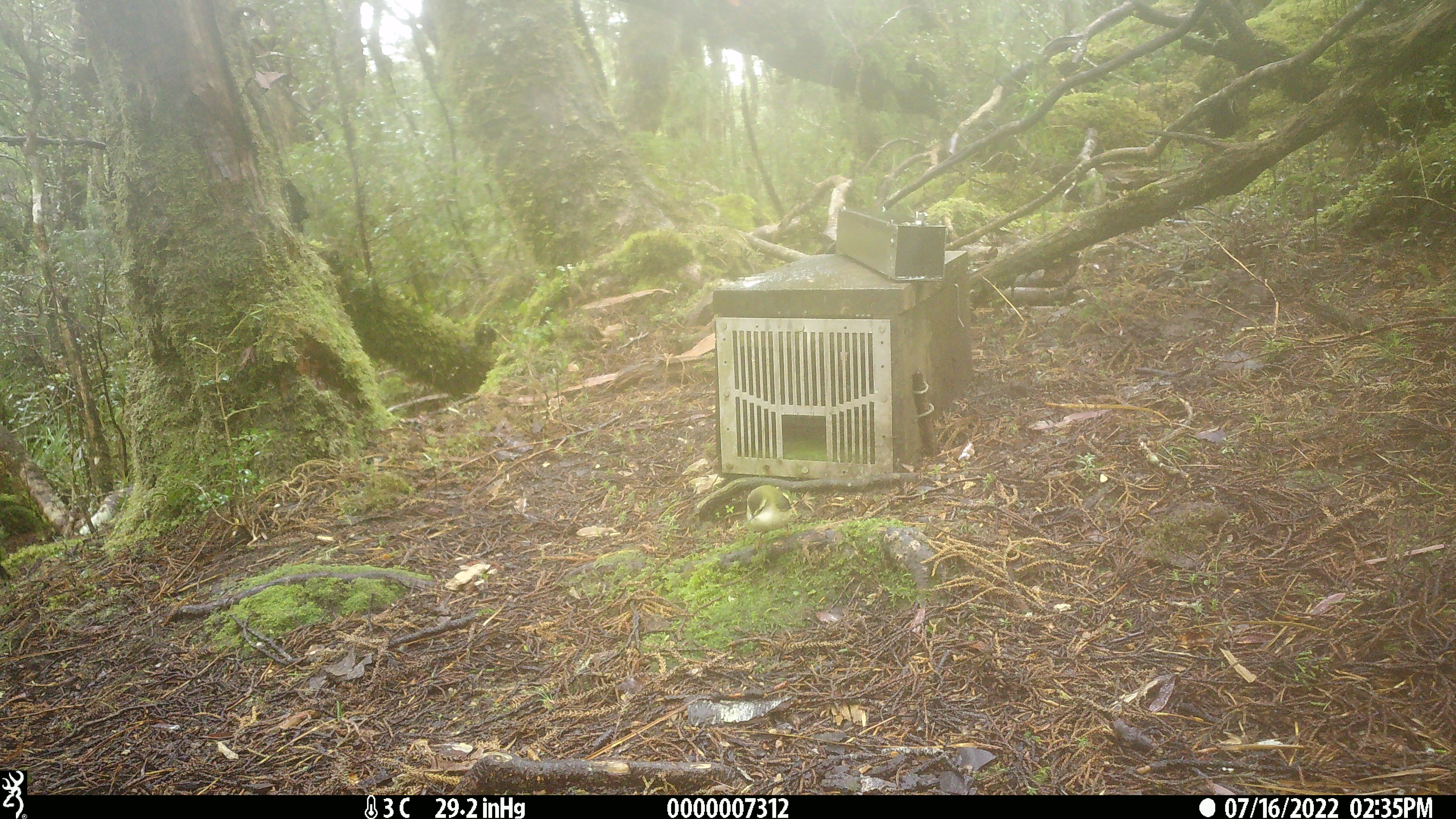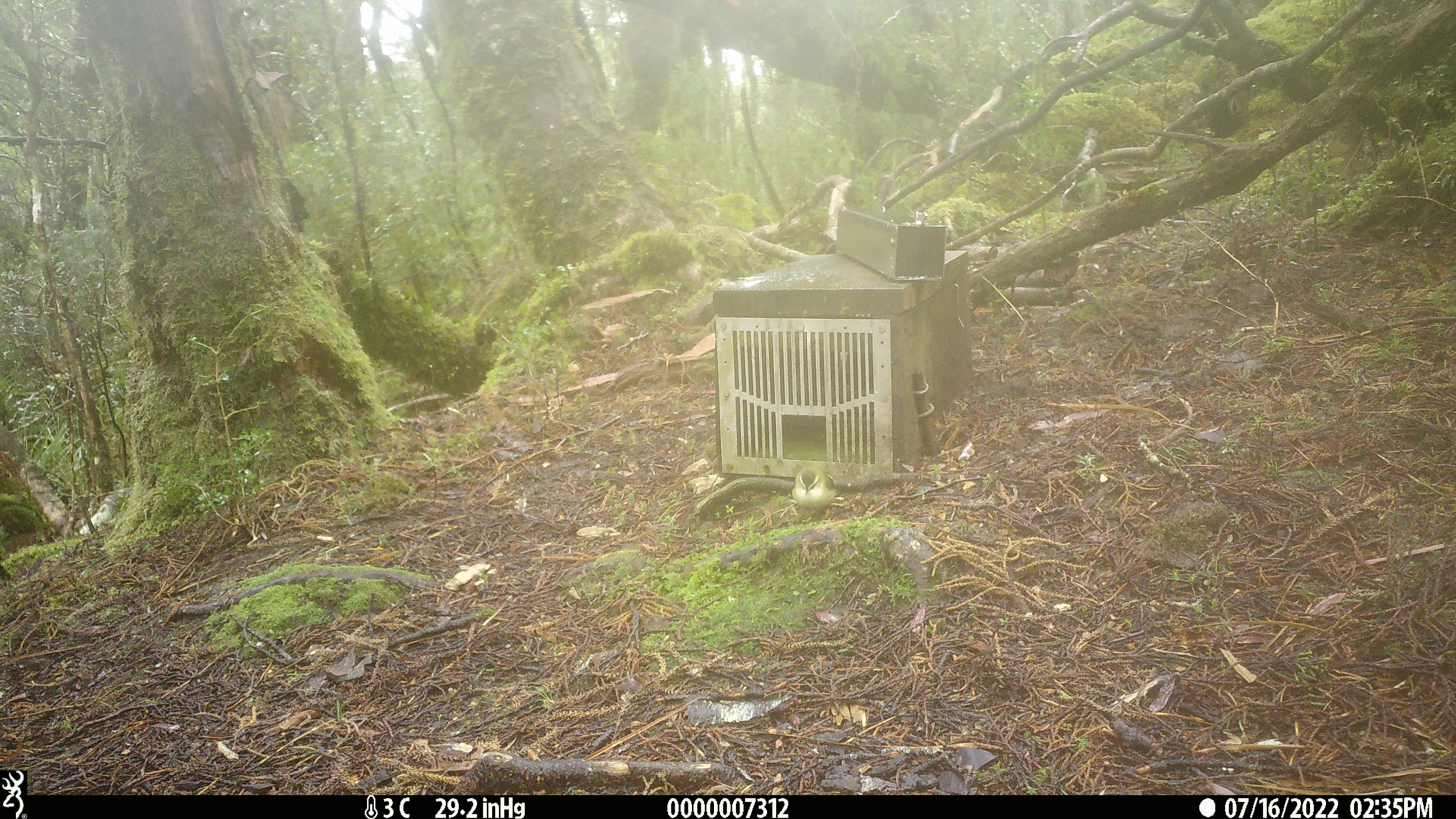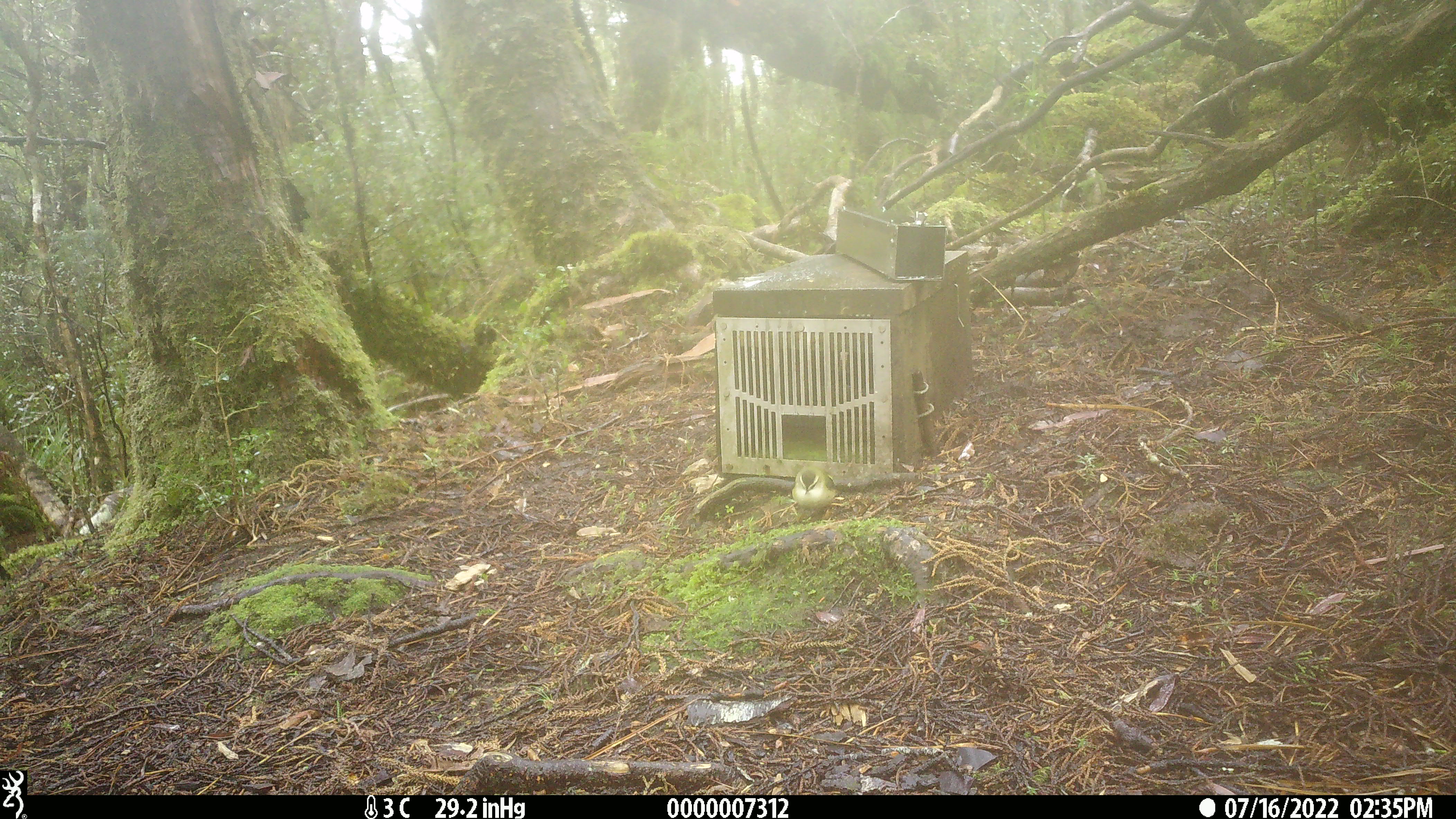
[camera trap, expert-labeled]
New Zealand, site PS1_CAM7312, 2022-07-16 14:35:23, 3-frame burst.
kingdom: Animalia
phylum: Chordata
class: Aves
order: Passeriformes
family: Acanthisittidae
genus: Acanthisitta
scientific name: Acanthisitta chloris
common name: rifleman